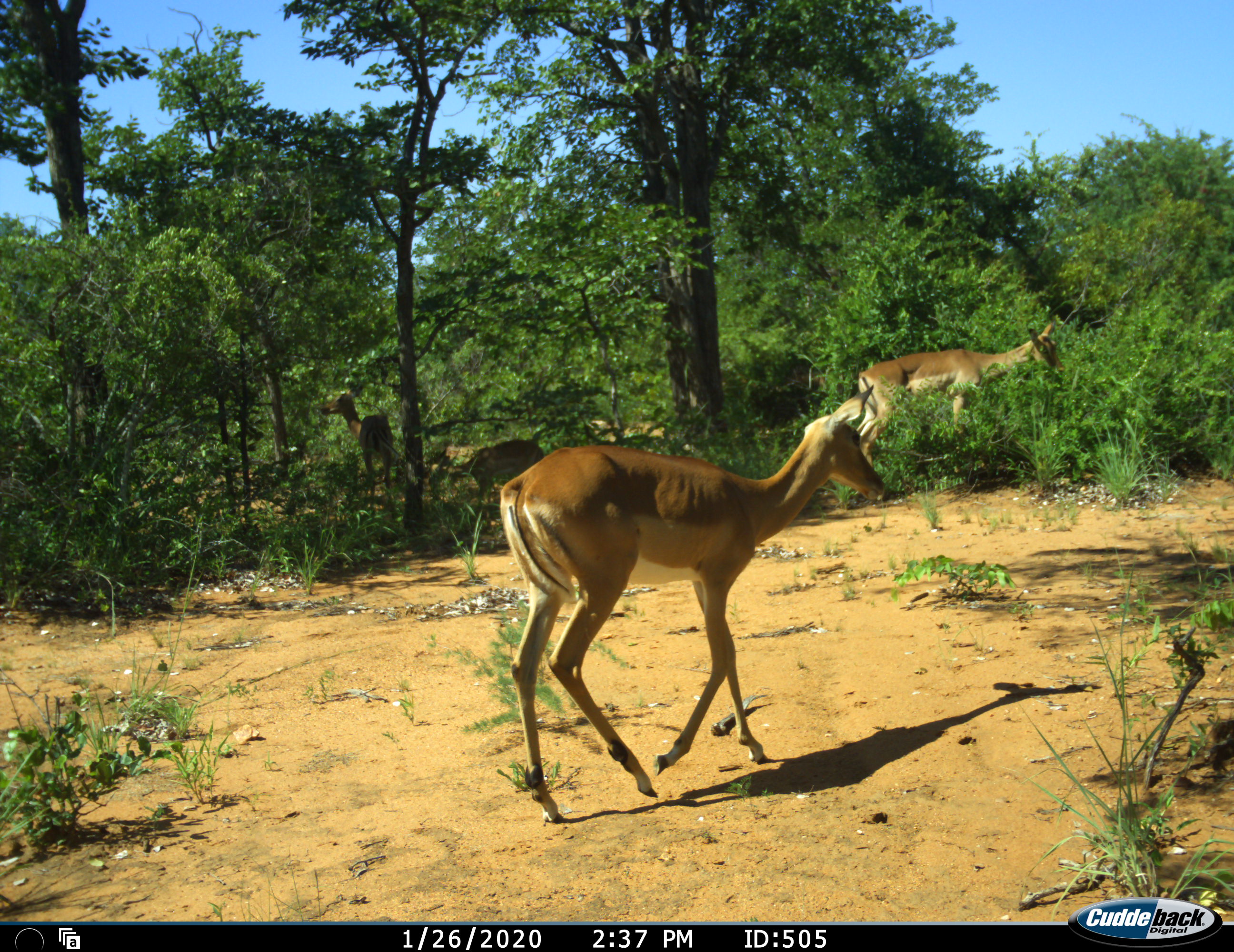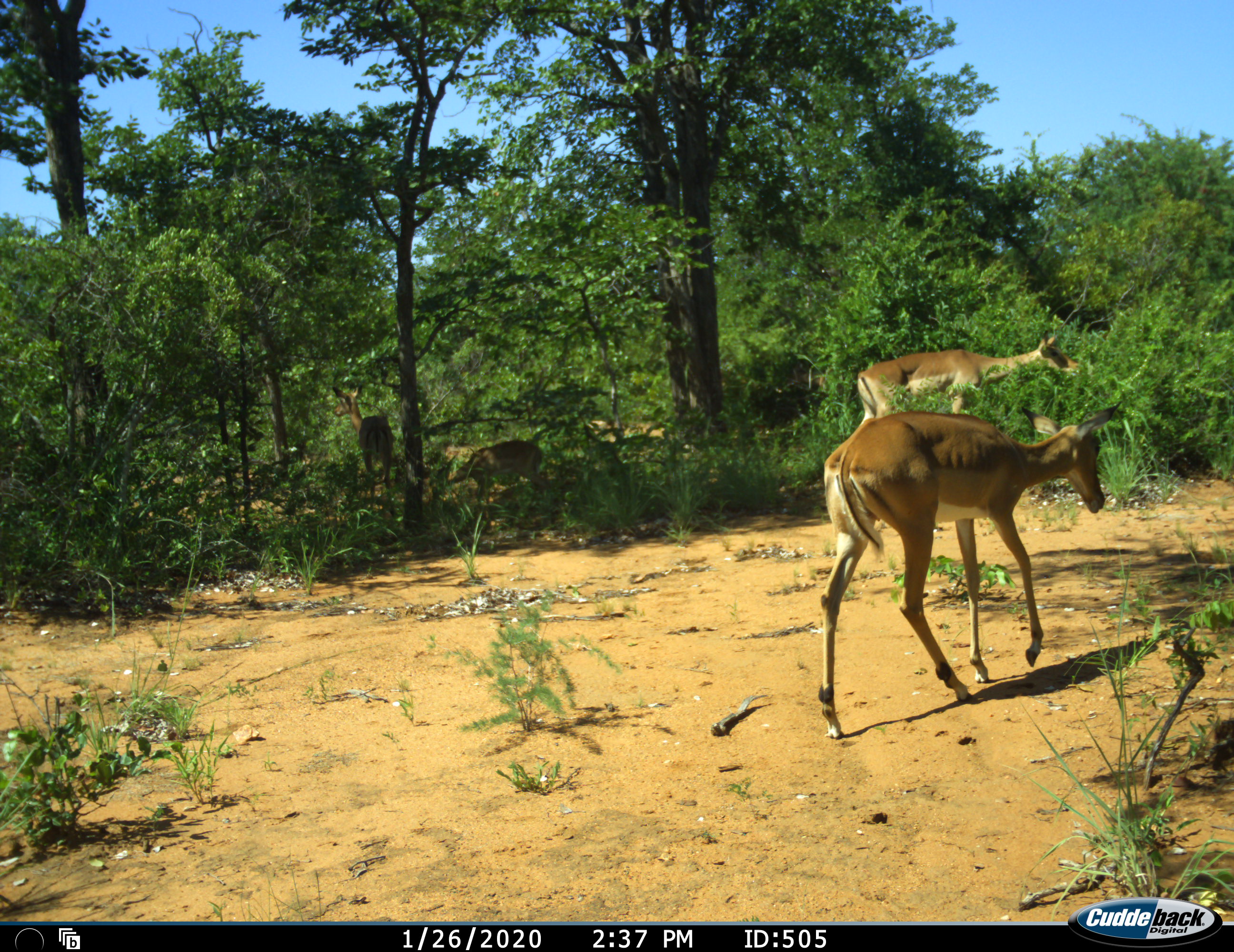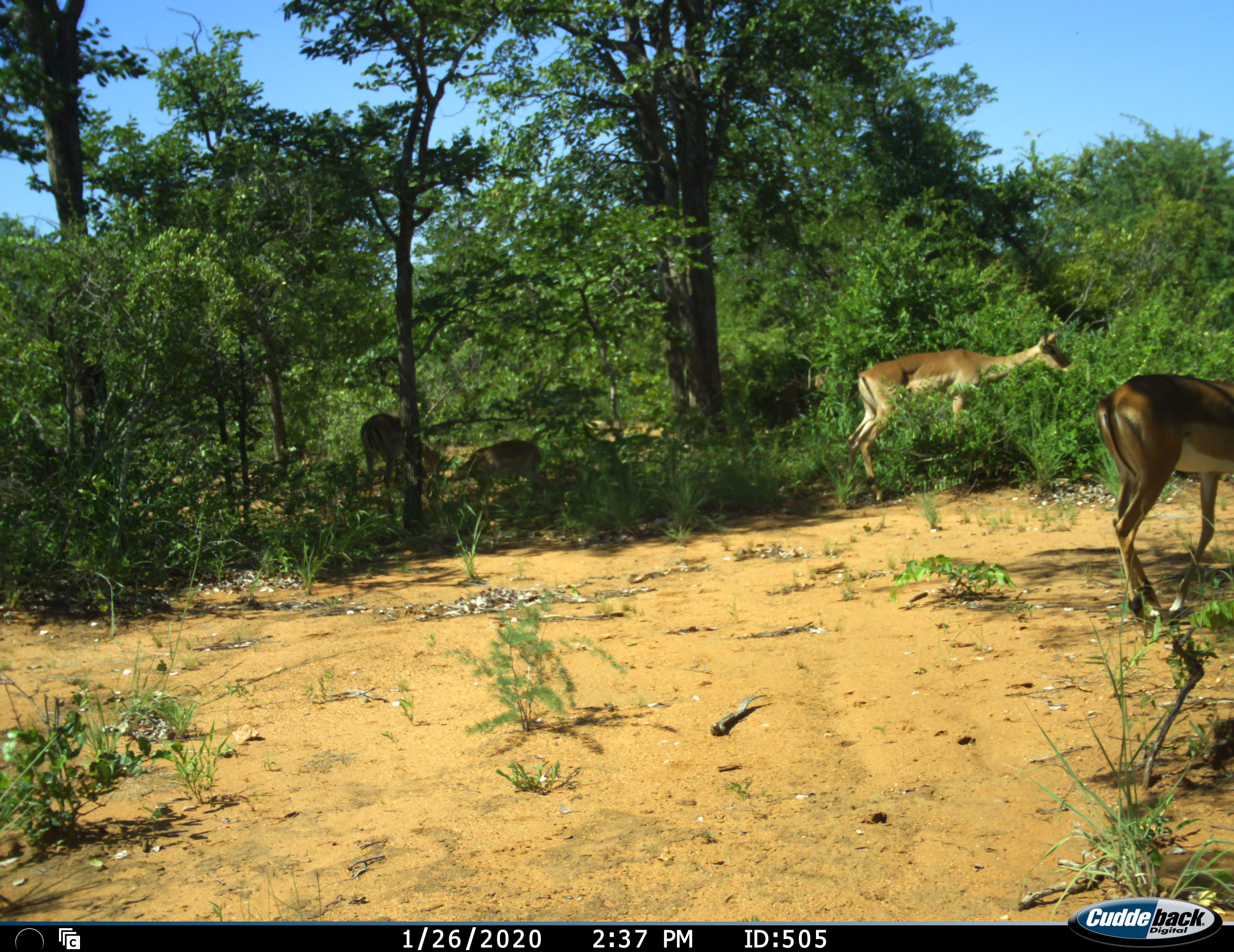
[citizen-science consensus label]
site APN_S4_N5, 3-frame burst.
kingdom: Animalia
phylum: Chordata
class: Mammalia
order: Artiodactyla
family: Bovidae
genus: Aepyceros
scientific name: Aepyceros melampus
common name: impala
Impala (Aepyceros melampus), count 4. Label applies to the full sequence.